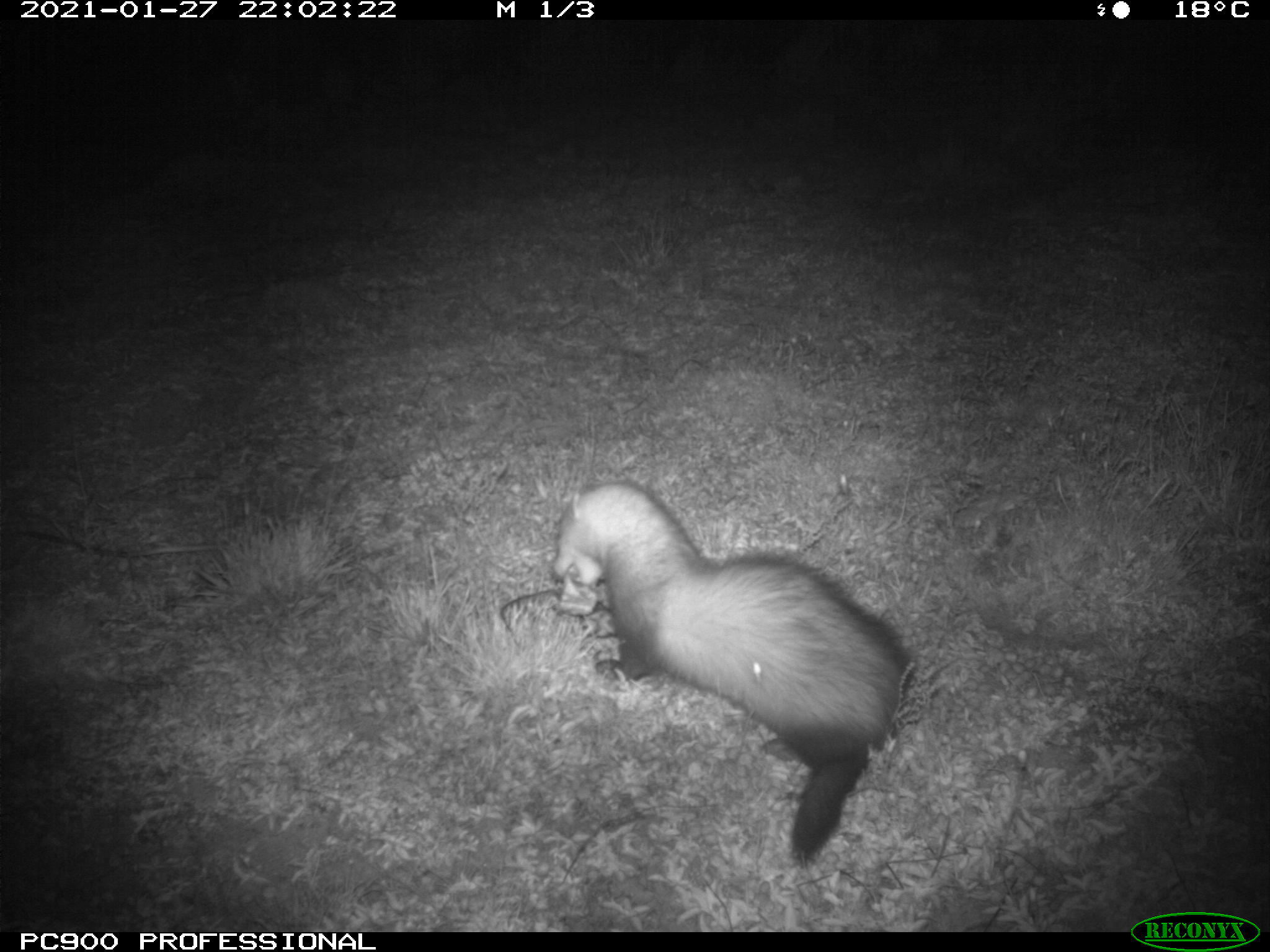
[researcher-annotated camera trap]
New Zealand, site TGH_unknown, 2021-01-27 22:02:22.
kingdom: Animalia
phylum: Chordata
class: Mammalia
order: Carnivora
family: Mustelidae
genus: Mustela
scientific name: Mustela furo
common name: ferret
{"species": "ferret (Mustela furo)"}